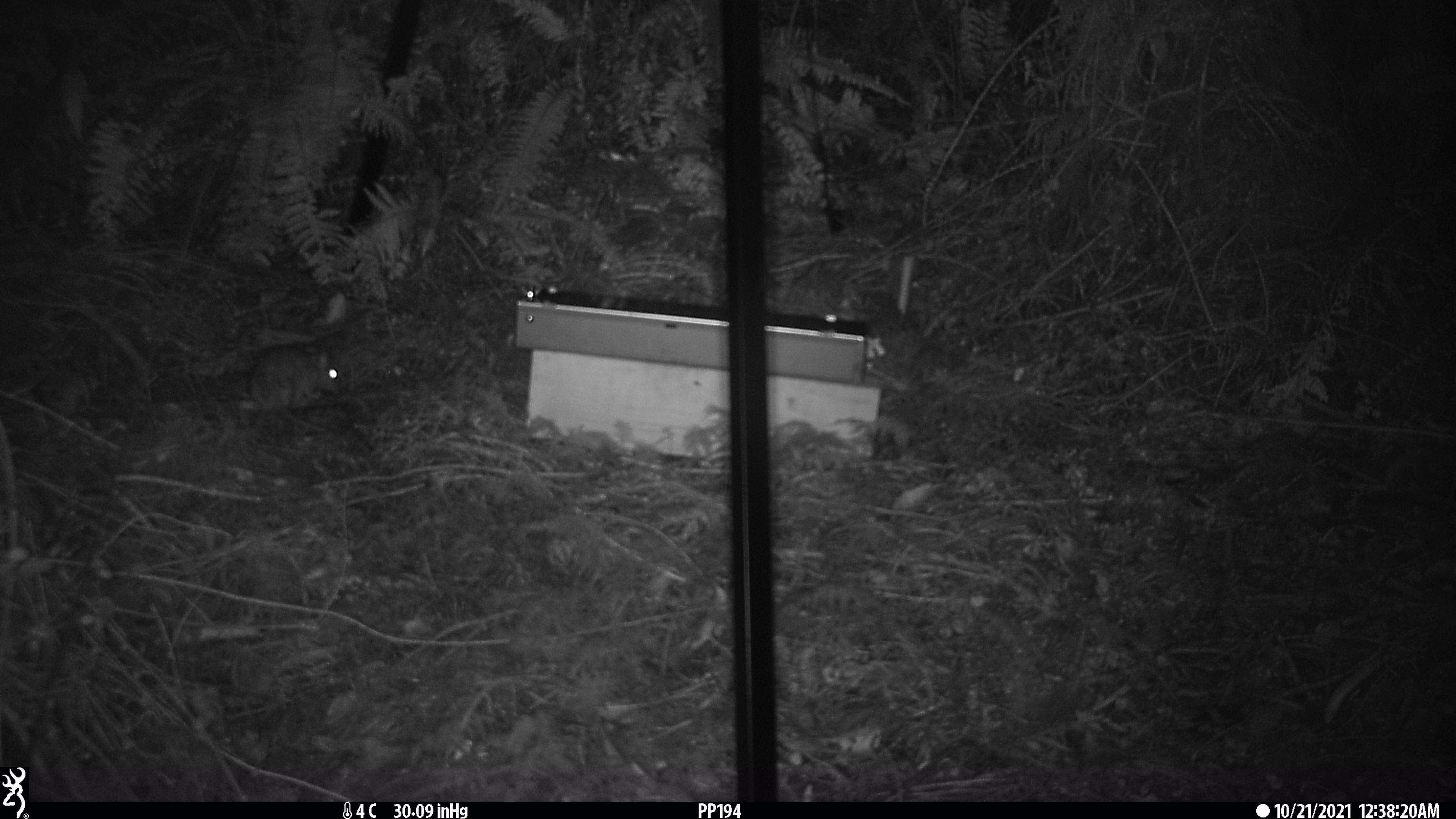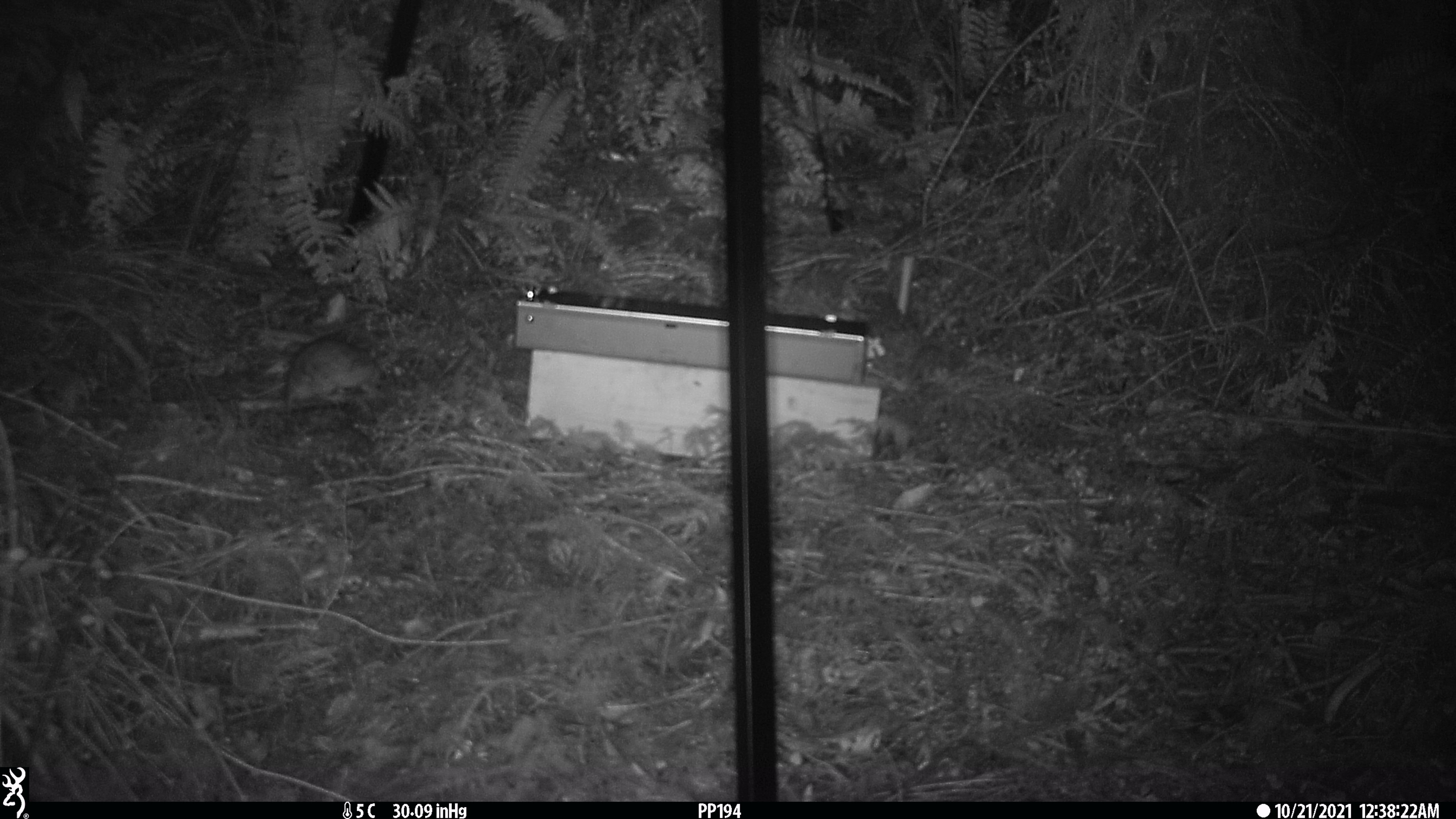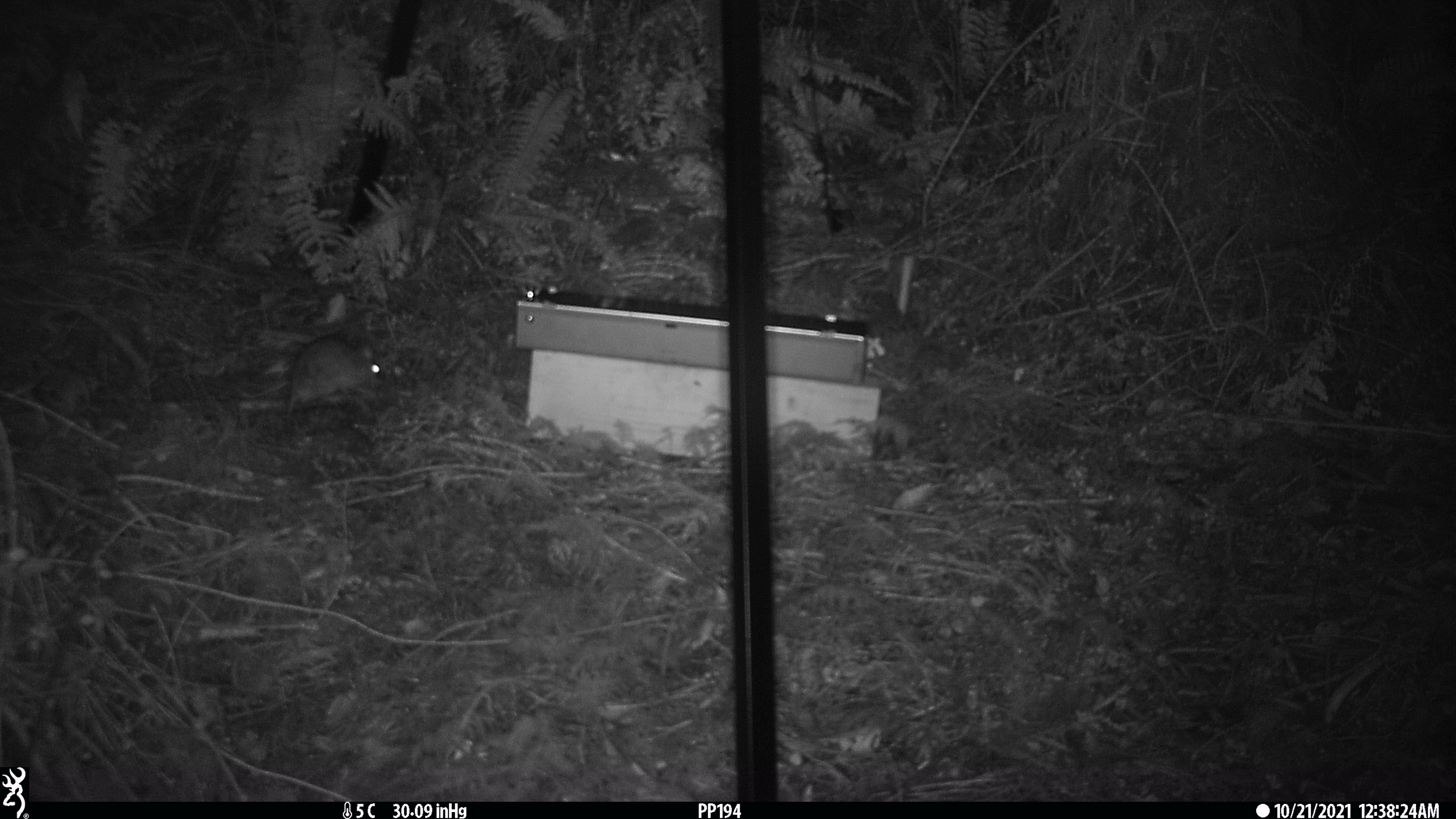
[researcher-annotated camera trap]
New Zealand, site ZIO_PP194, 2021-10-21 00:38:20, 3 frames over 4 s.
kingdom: Animalia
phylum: Chordata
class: Mammalia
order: Rodentia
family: Muridae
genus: Rattus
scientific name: Rattus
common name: rat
Rat (Rattus).